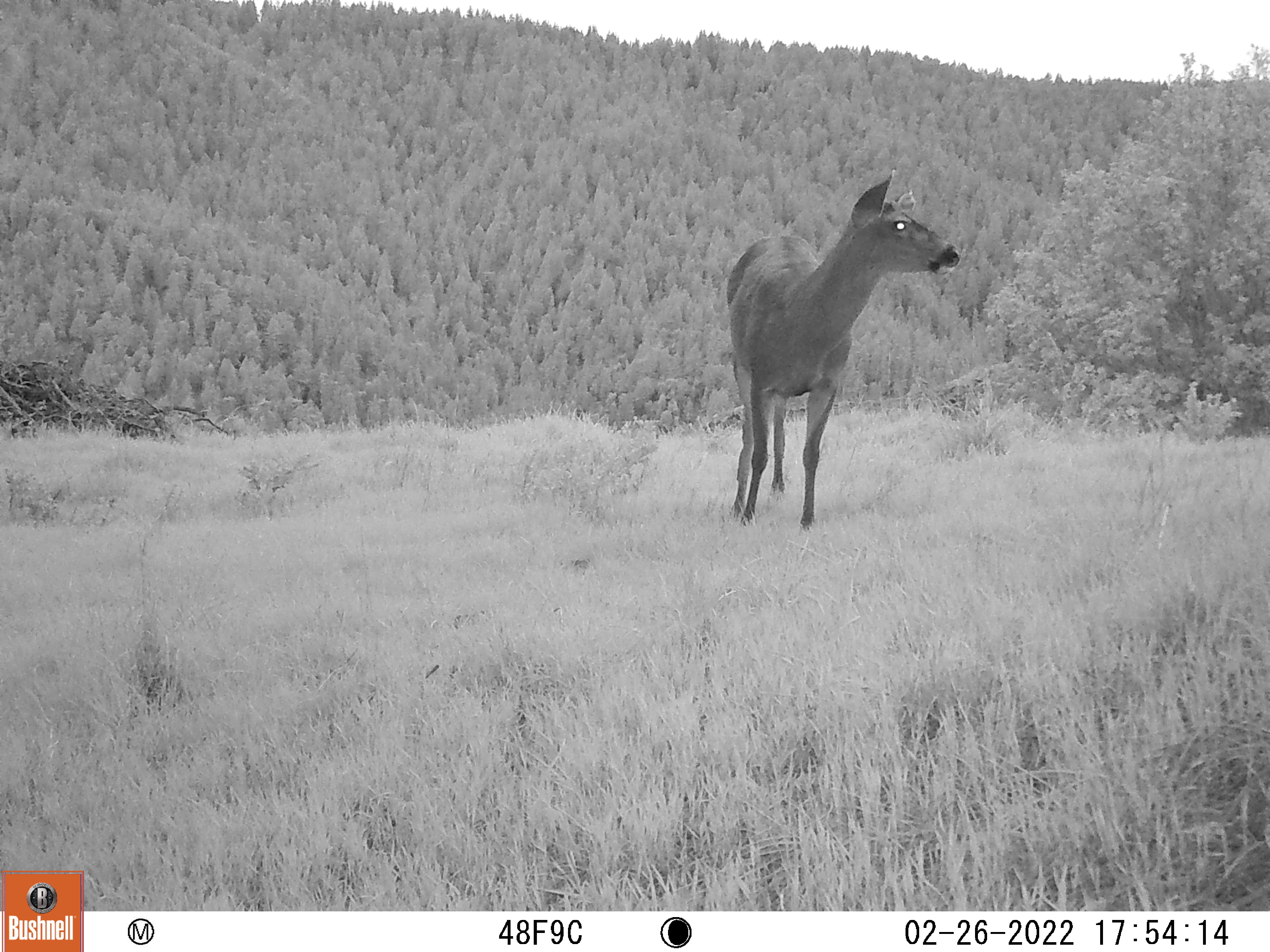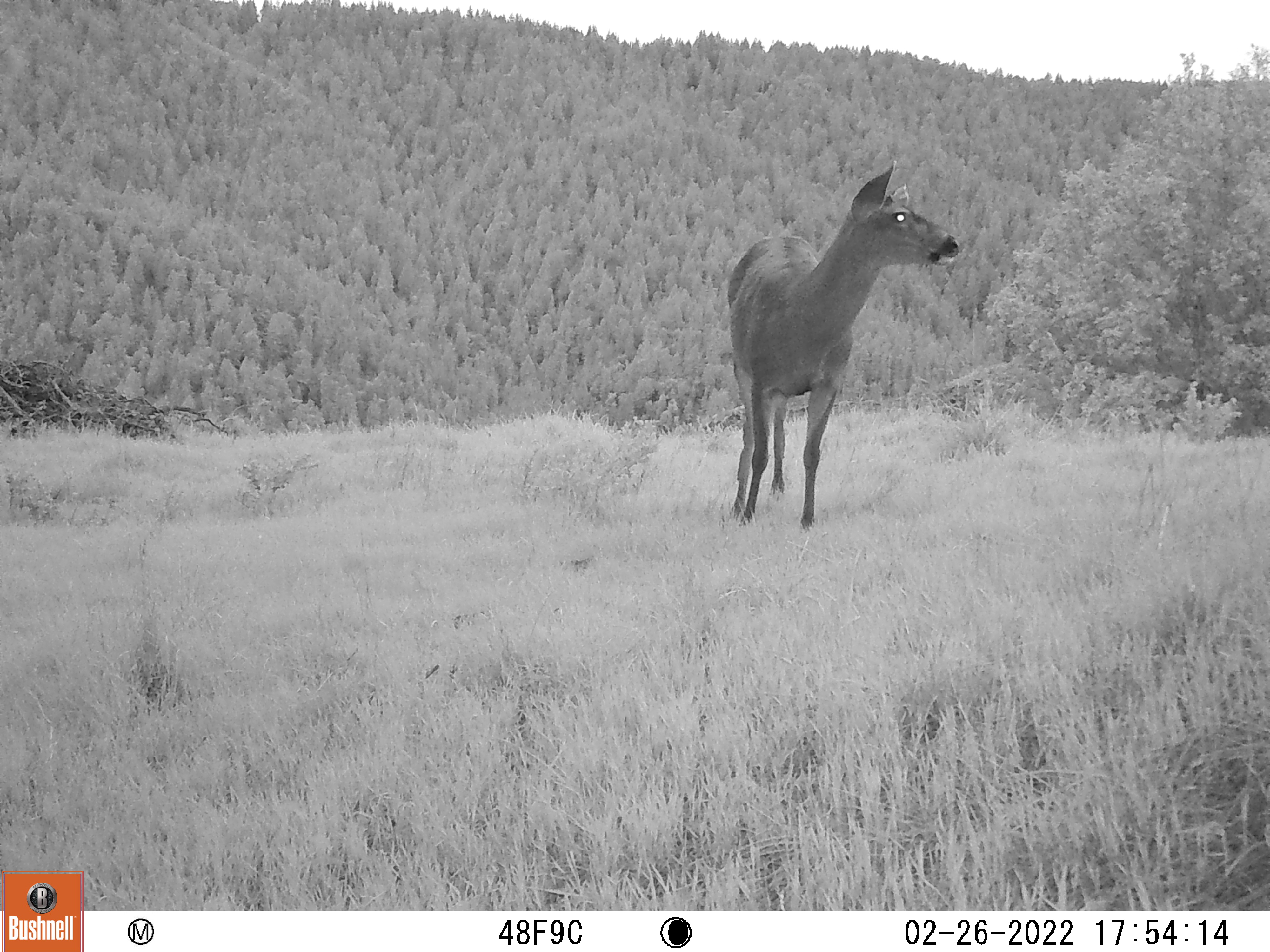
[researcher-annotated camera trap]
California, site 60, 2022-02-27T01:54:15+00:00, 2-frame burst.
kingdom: Animalia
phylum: Chordata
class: Mammalia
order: Artiodactyla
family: Cervidae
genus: Odocoileus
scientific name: Odocoileus hemionus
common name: mule deer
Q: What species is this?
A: Mule deer (Odocoileus hemionus).